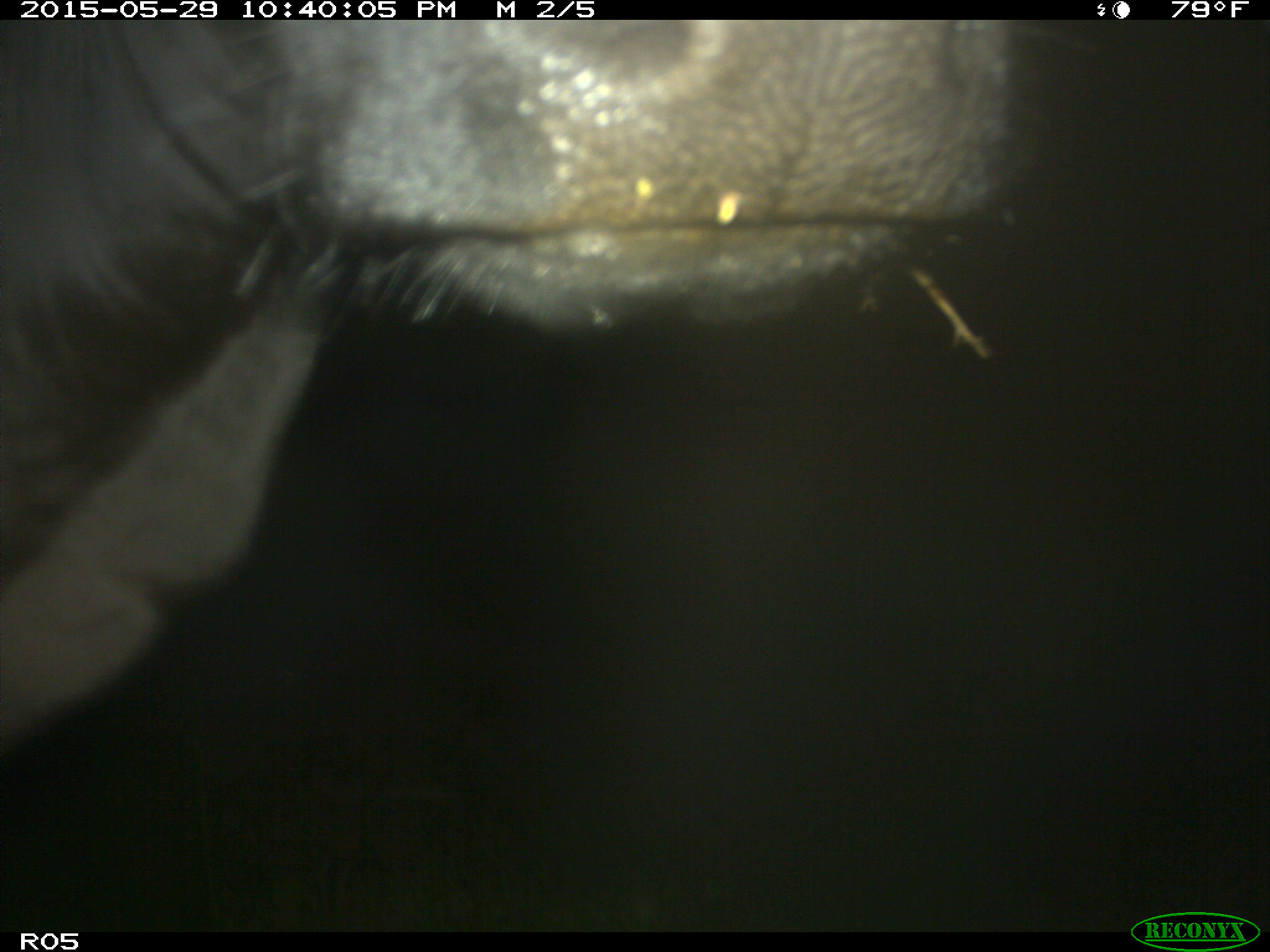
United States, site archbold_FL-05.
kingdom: Animalia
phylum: Chordata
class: Mammalia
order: Artiodactyla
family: Bovidae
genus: Bos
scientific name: Bos taurus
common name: domestic cow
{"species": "Bos taurus (domestic cow)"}